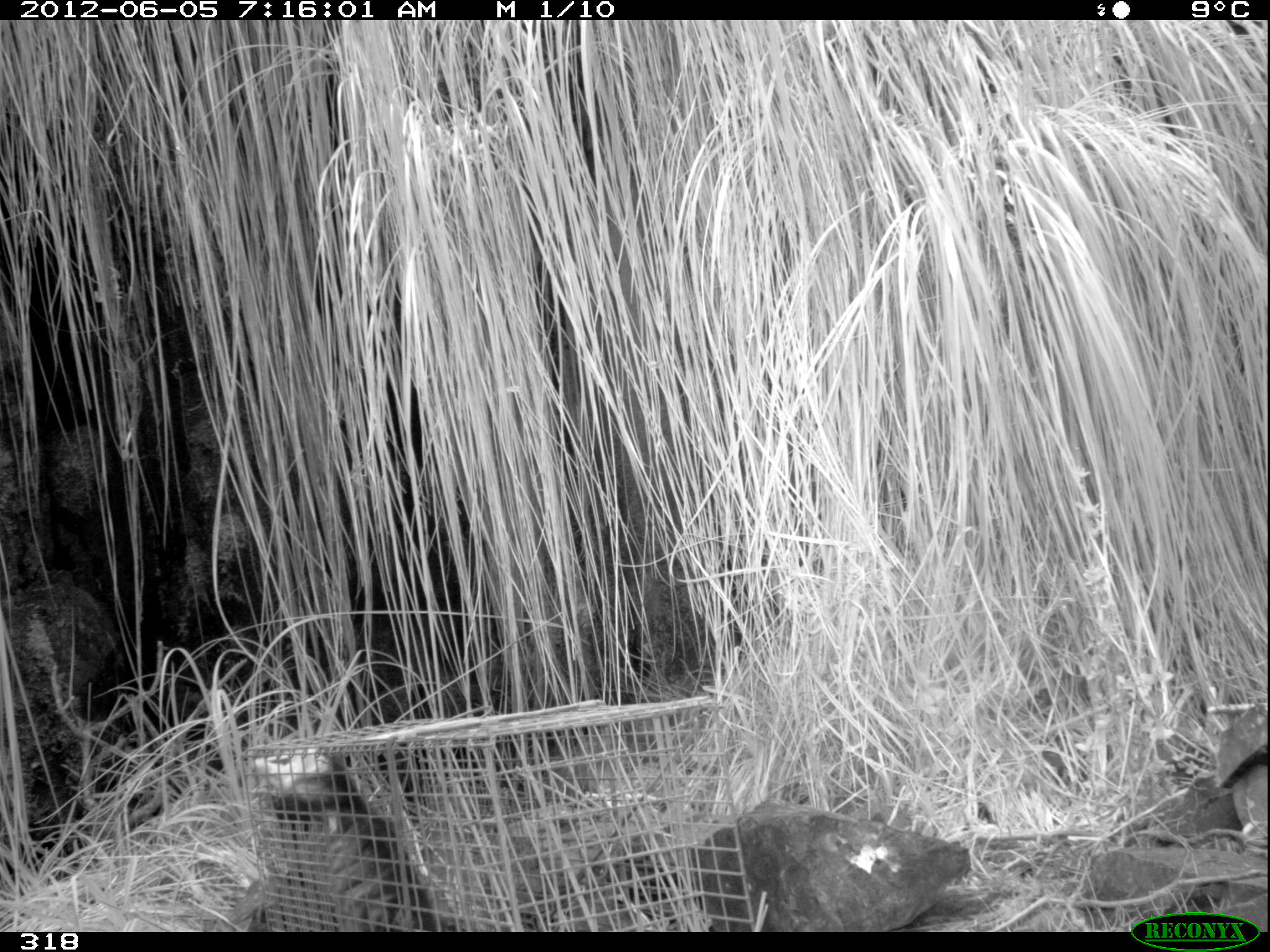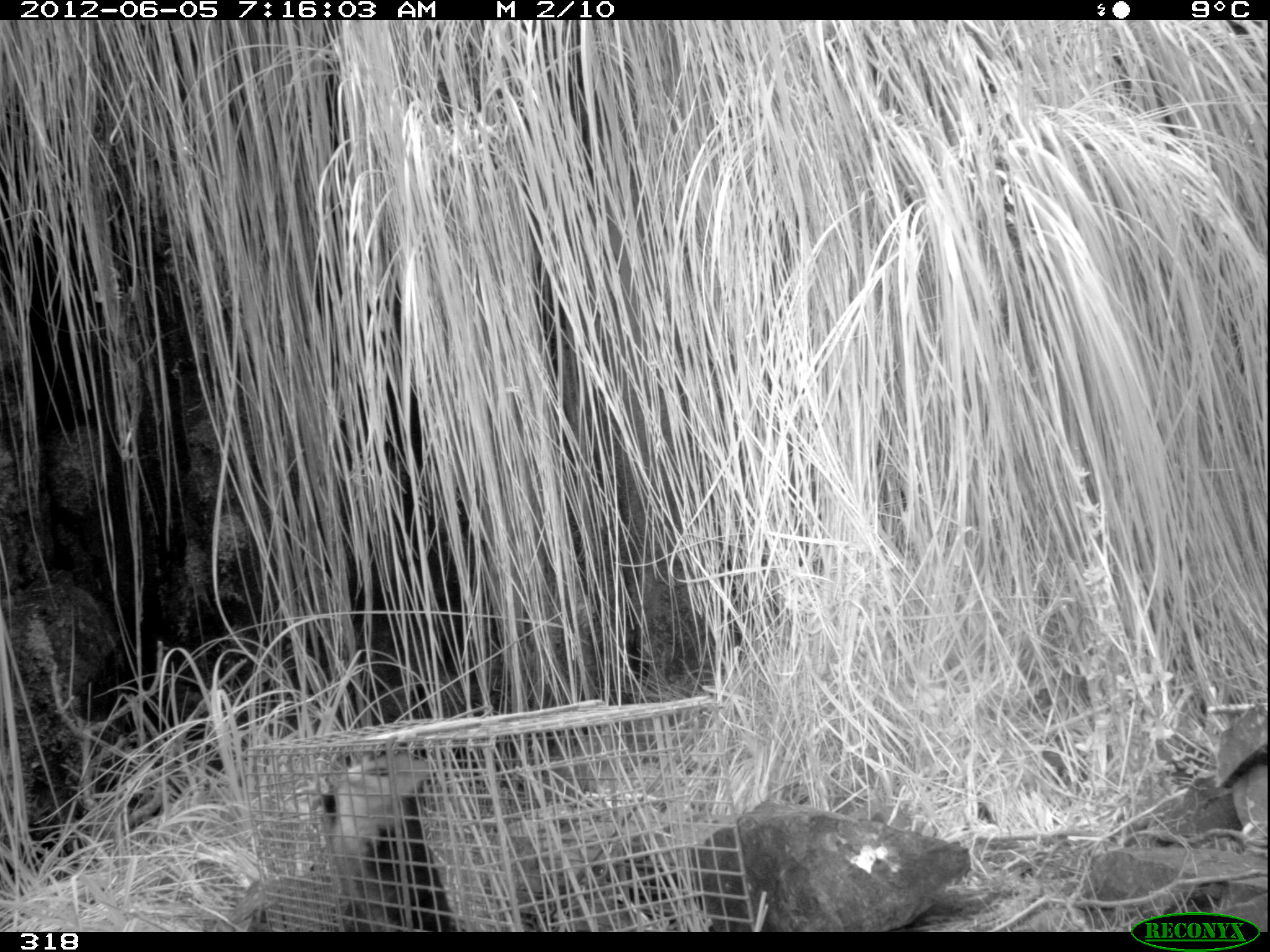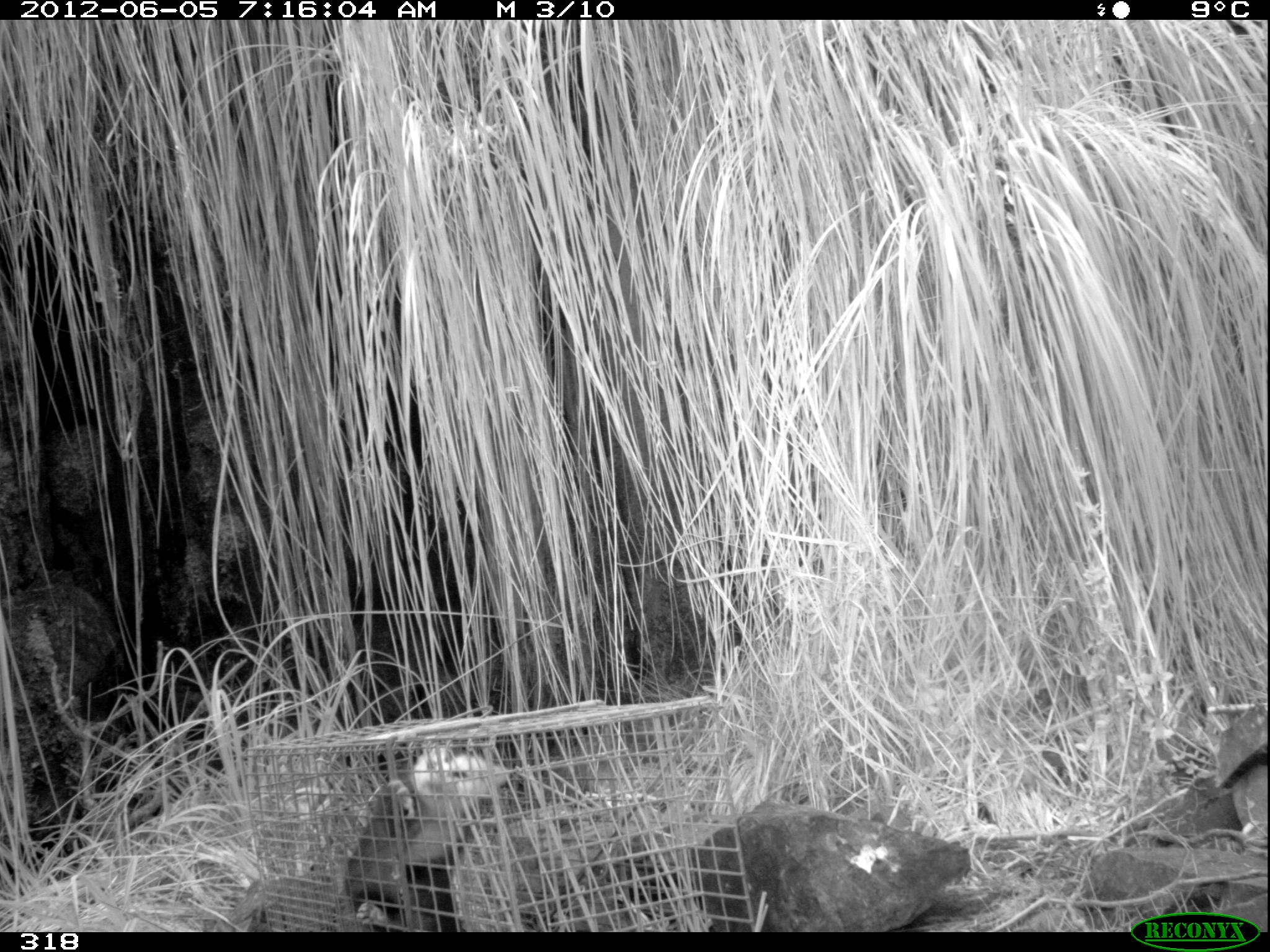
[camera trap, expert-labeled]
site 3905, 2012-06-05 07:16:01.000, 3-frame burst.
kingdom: Animalia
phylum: Chordata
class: Mammalia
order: Didelphimorphia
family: Didelphidae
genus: Didelphis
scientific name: Didelphis pernigra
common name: andean white-eared opossum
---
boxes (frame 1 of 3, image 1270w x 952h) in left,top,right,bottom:
didelphis pernigra: 254,747,447,932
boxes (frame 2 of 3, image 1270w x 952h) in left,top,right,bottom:
didelphis pernigra: 325,748,459,932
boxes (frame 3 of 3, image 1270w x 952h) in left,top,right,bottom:
didelphis pernigra: 346,748,513,932